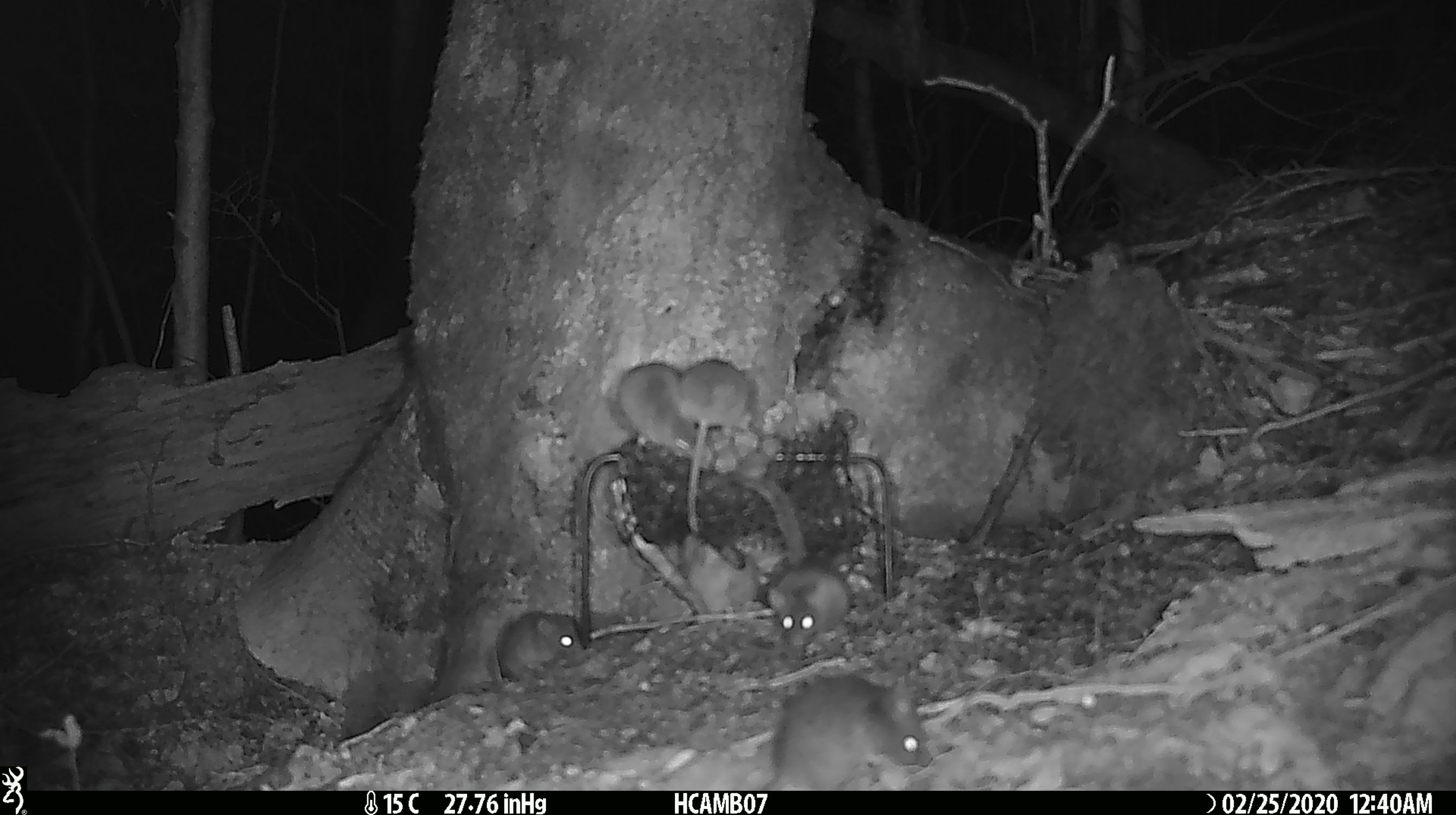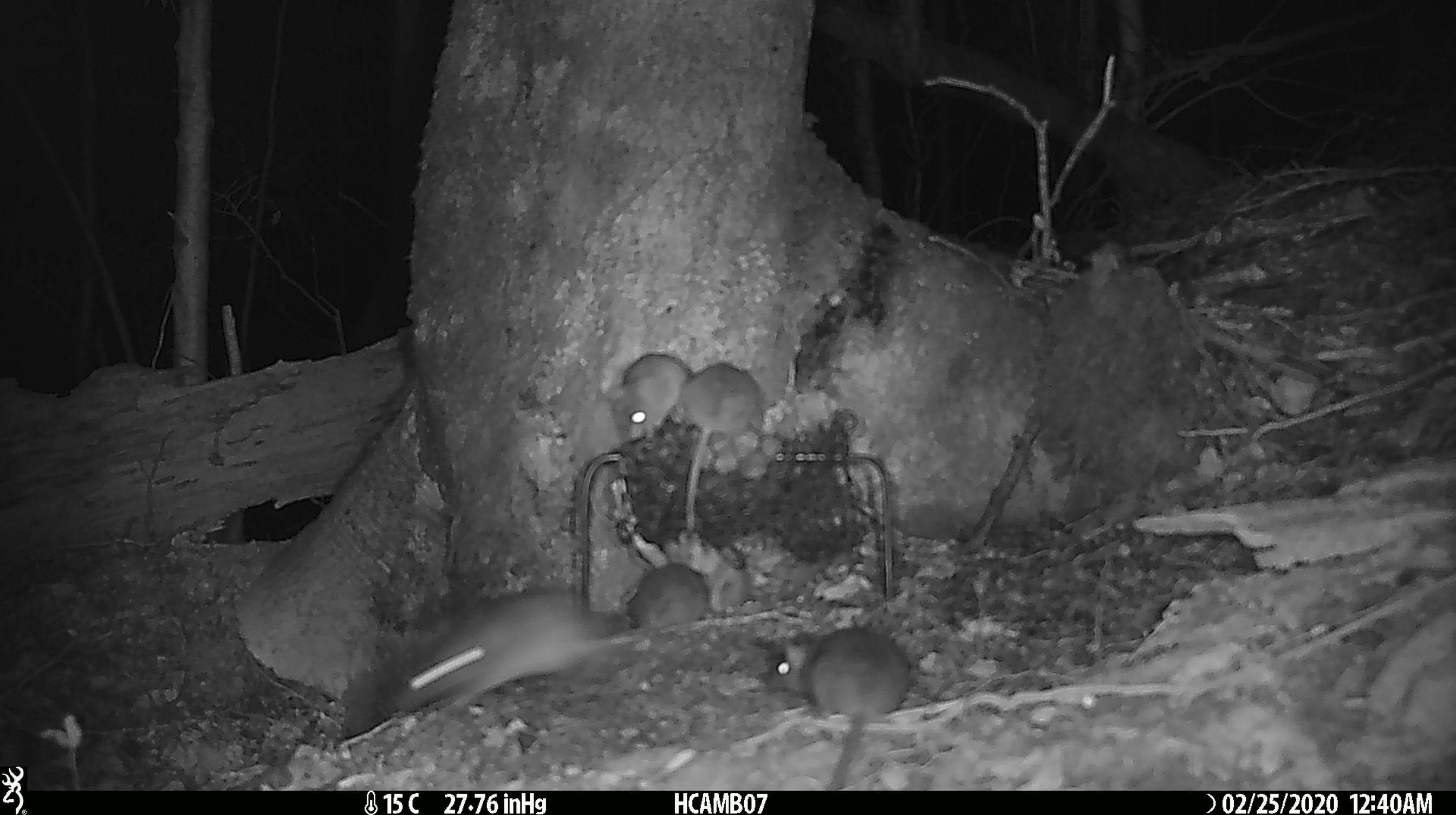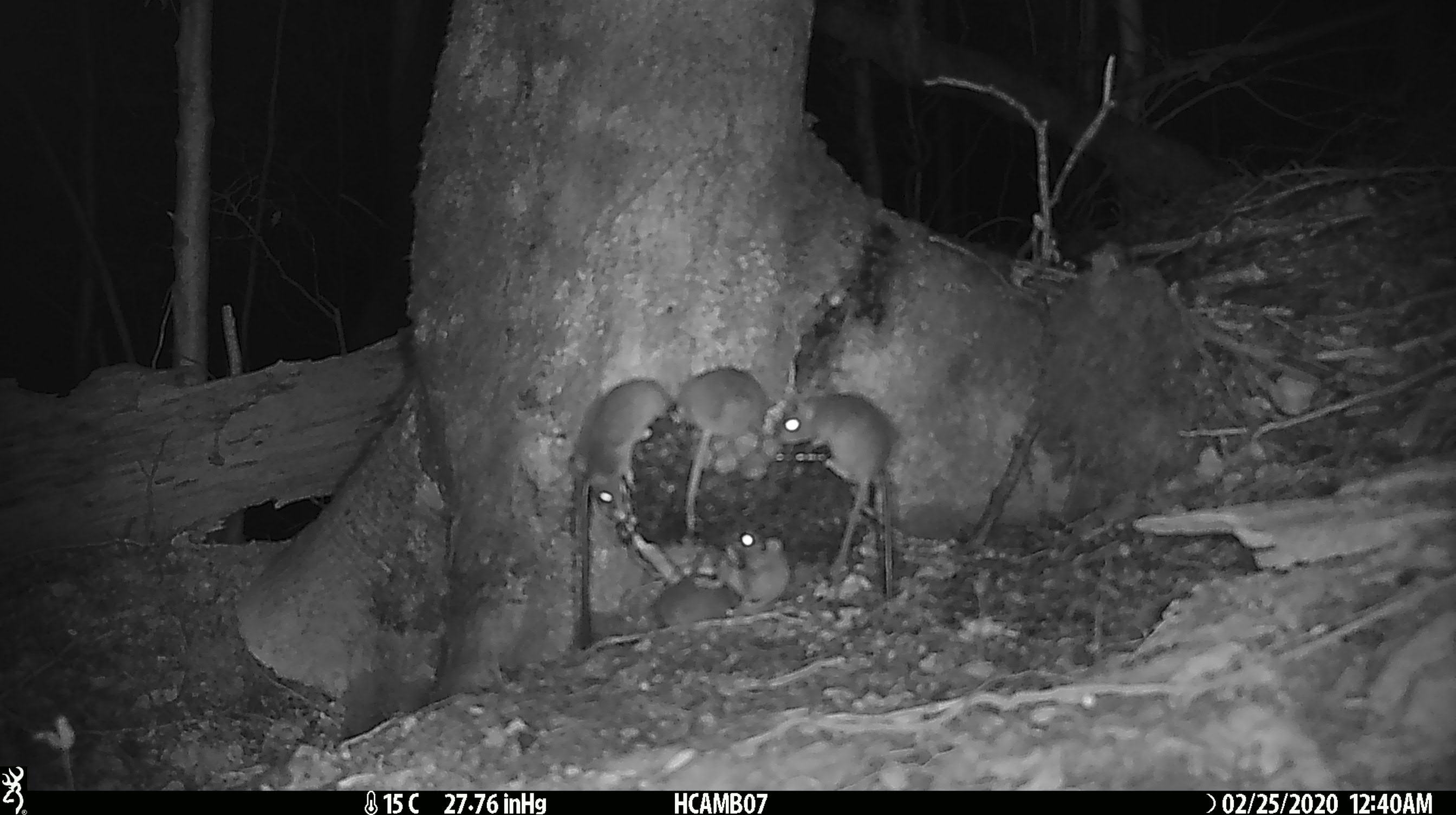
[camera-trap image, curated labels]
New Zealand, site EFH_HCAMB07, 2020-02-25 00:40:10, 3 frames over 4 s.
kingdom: Animalia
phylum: Chordata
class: Mammalia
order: Rodentia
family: Muridae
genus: Mus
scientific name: Mus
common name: mouse